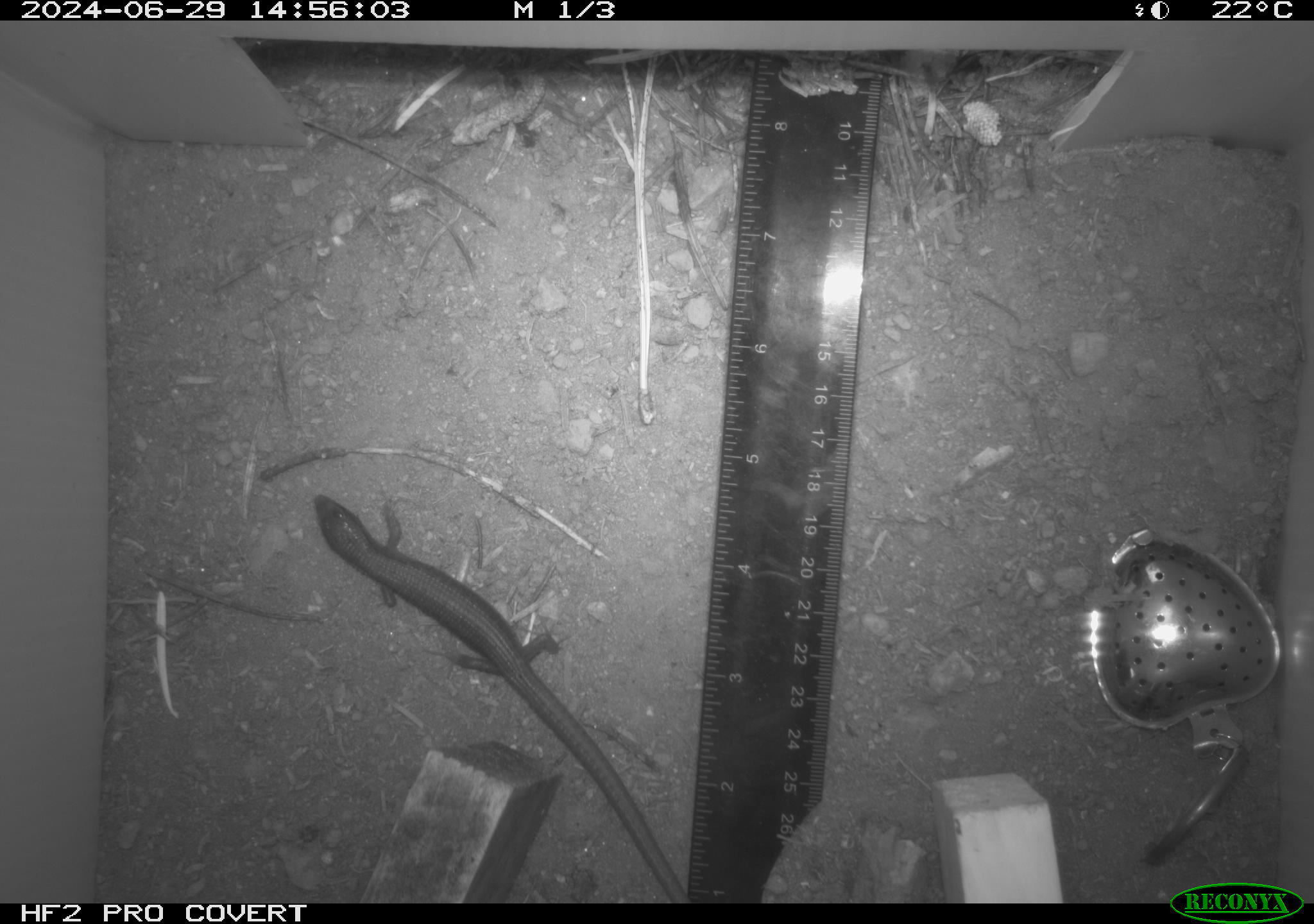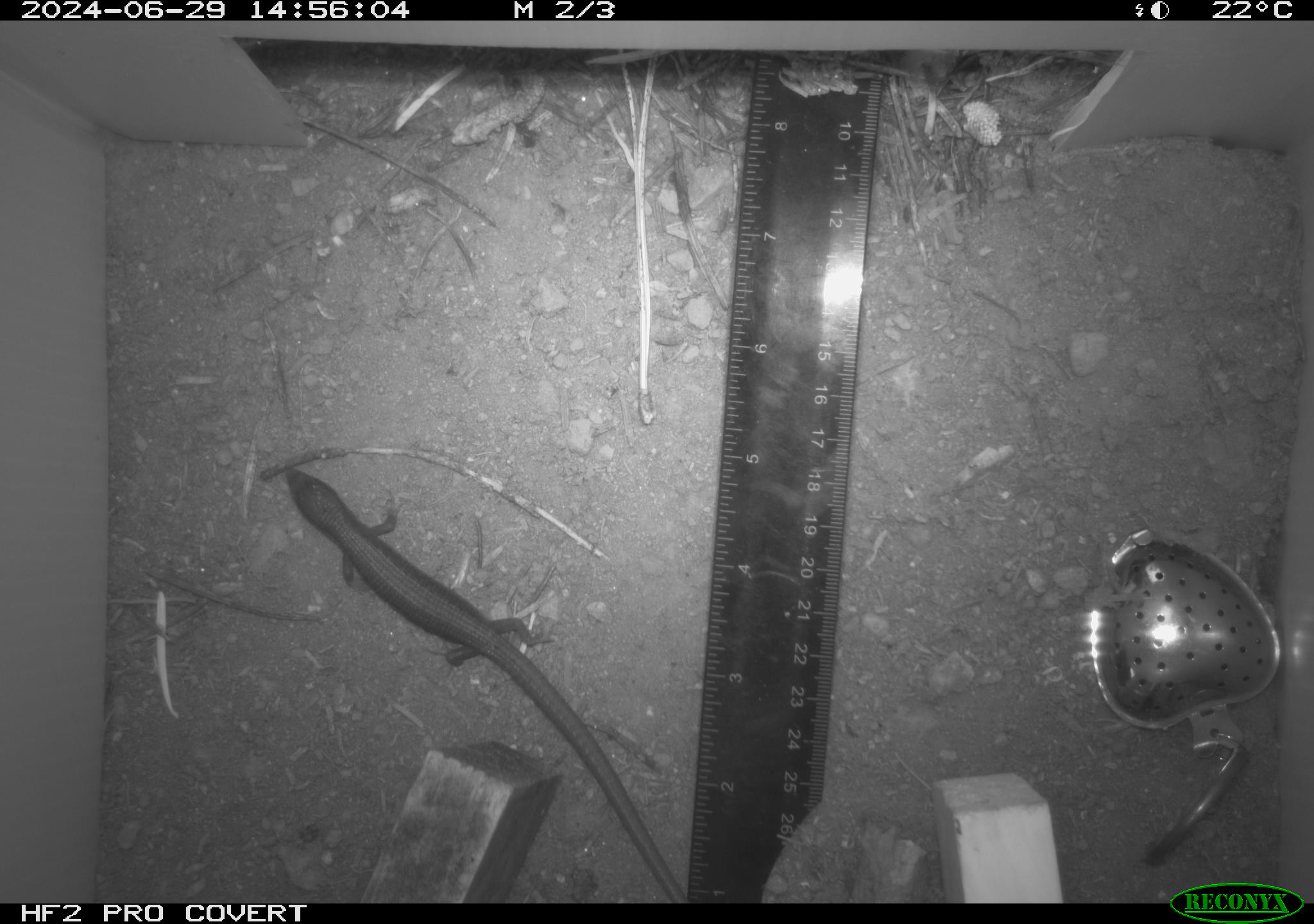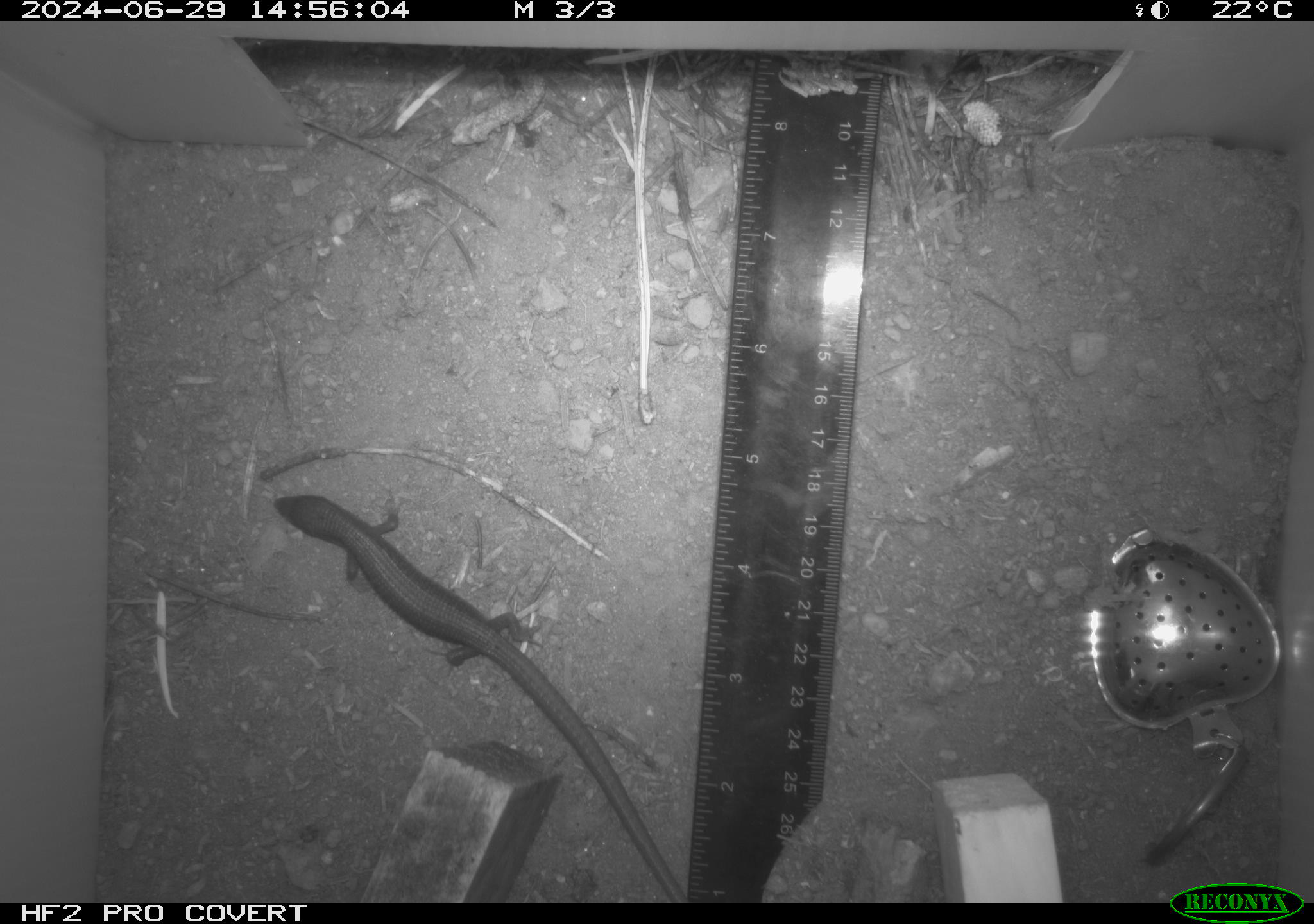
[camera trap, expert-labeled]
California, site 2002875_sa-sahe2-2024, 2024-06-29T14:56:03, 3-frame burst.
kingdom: Animalia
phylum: Chordata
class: Reptilia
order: Squamata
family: Anguidae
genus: Elgaria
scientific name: Elgaria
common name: alligator lizards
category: elgaria species